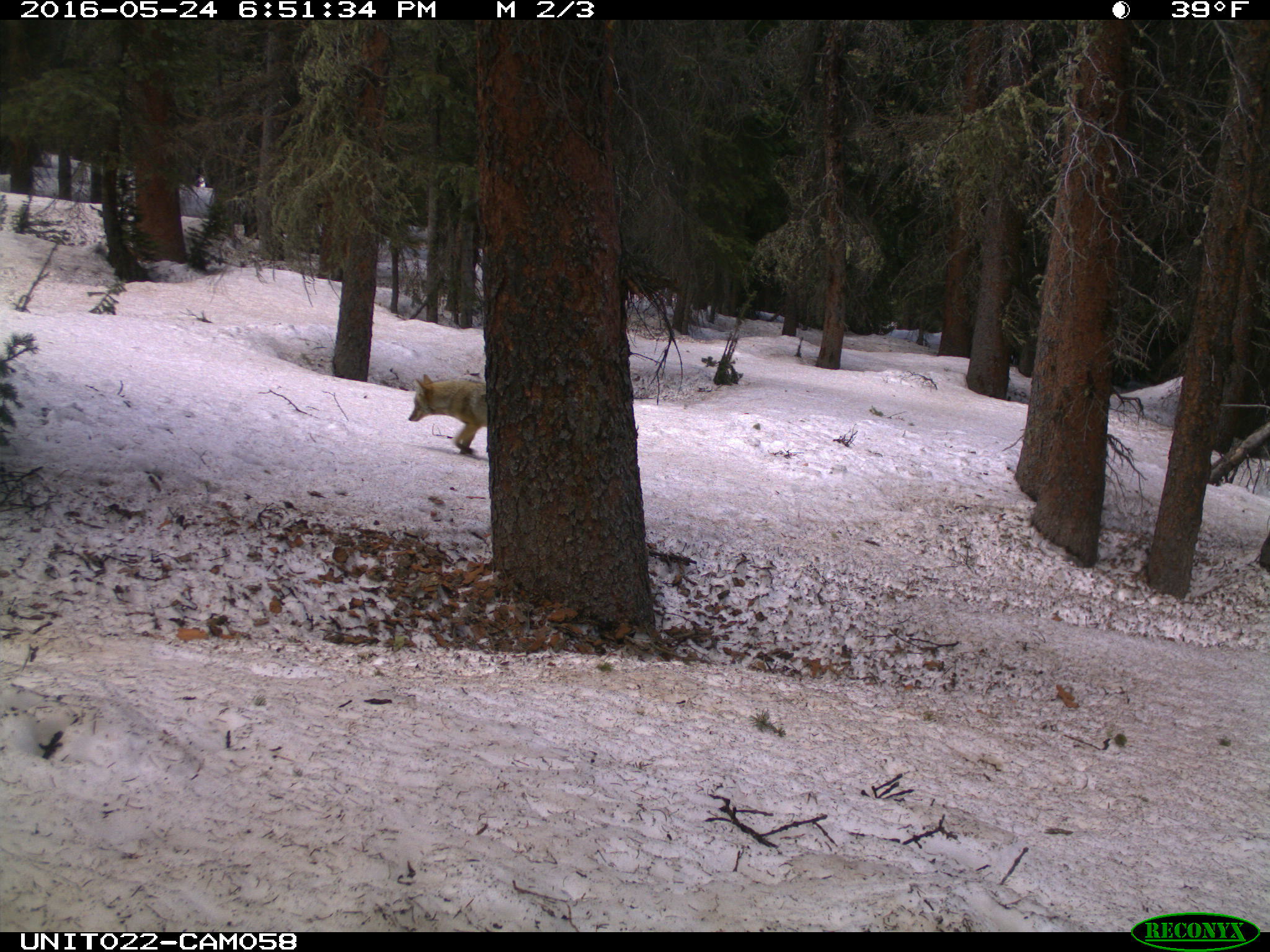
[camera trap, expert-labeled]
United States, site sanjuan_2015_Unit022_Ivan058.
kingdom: Animalia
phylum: Chordata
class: Mammalia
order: Carnivora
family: Canidae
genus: Canis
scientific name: Canis latrans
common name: coyote